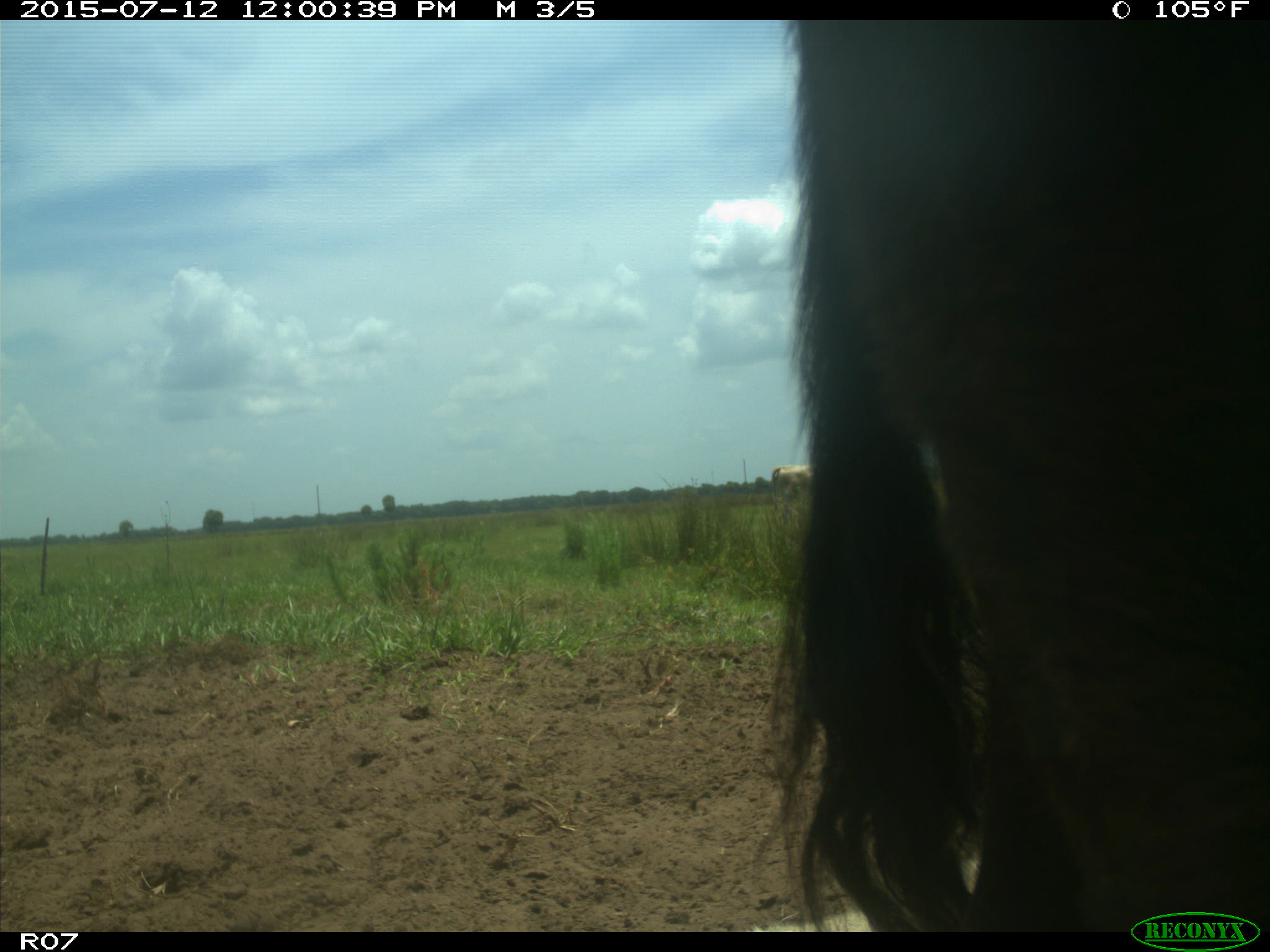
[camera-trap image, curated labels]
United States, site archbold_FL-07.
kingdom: Animalia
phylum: Chordata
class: Mammalia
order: Artiodactyla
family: Bovidae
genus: Bos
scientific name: Bos taurus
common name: domestic cow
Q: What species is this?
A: Bos taurus (domestic cow).